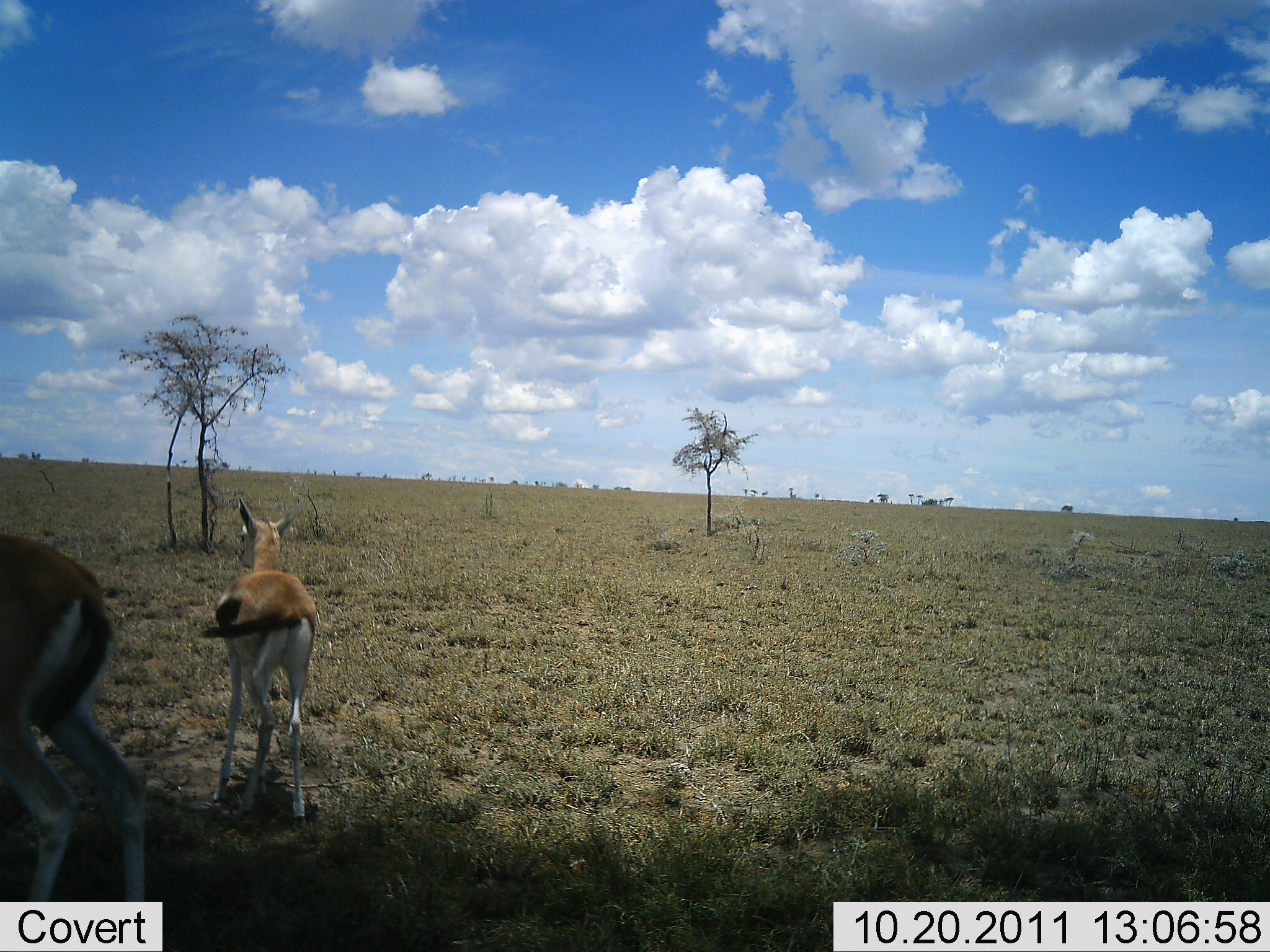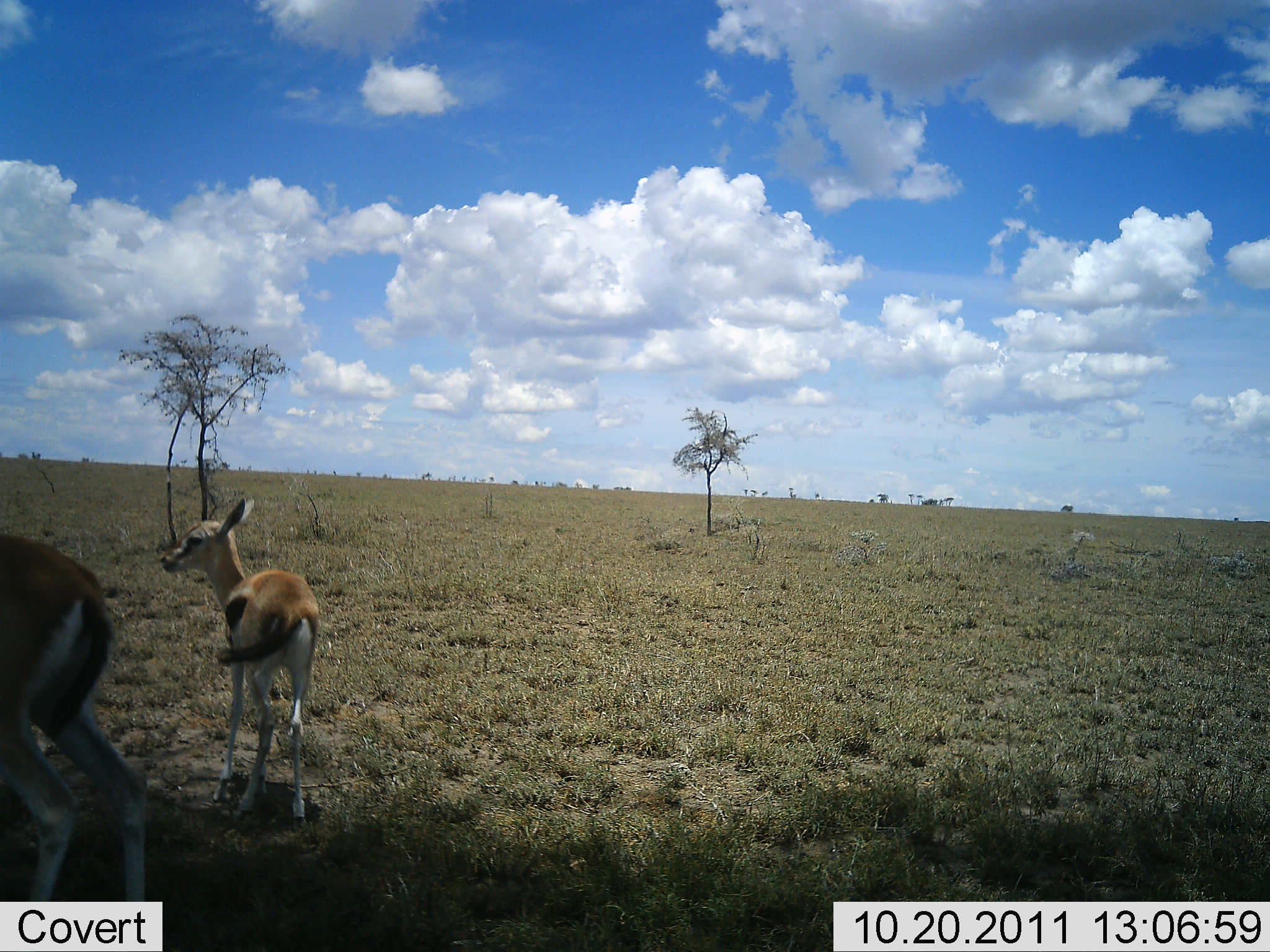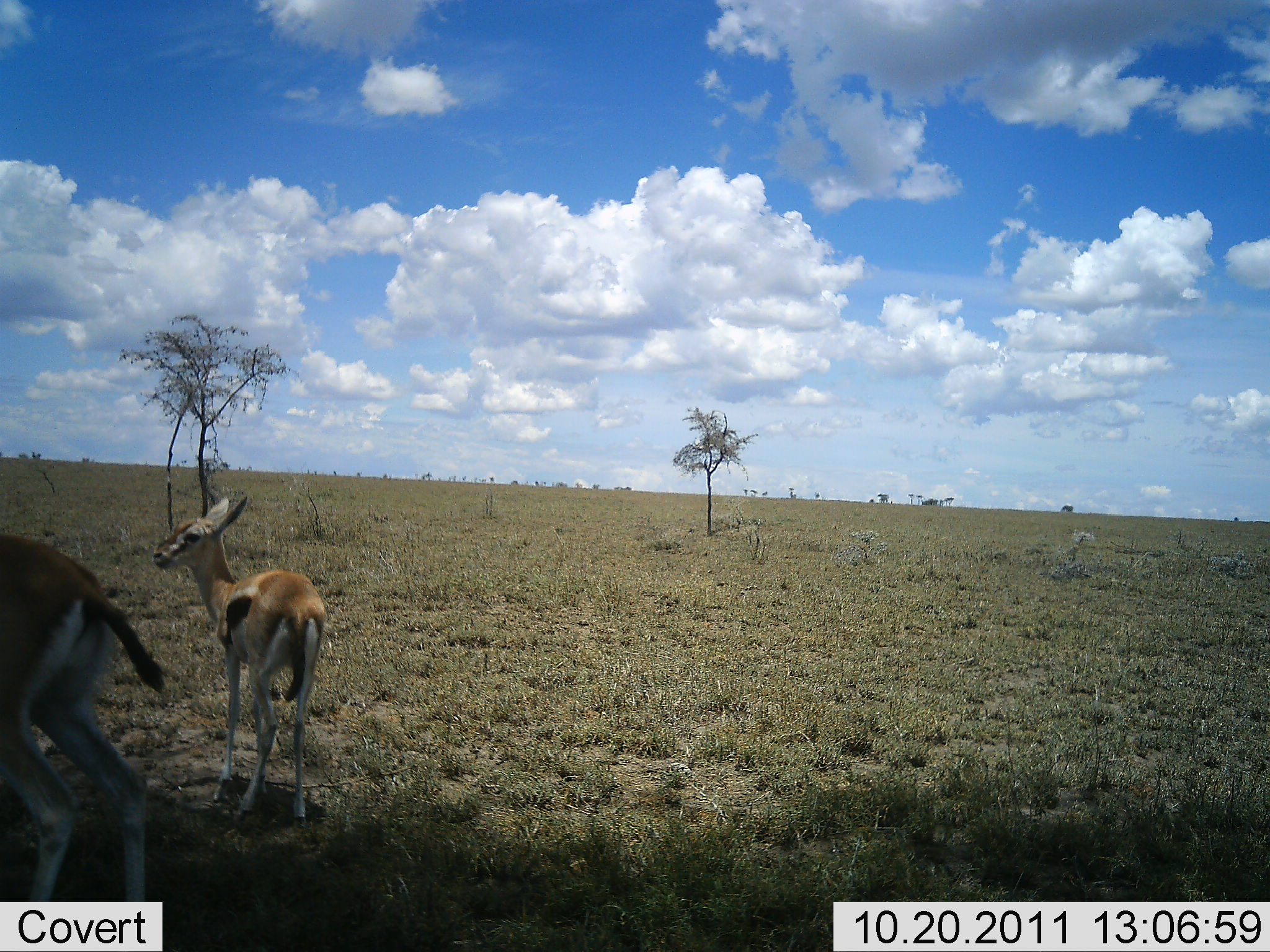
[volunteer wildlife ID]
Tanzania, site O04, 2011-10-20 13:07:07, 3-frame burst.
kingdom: Animalia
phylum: Chordata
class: Mammalia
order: Artiodactyla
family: Bovidae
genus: Eudorcas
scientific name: Eudorcas thomsonii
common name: thomson's gazelle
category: gazellethomsons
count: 2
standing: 100%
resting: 0%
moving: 0%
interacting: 0%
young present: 42%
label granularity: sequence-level